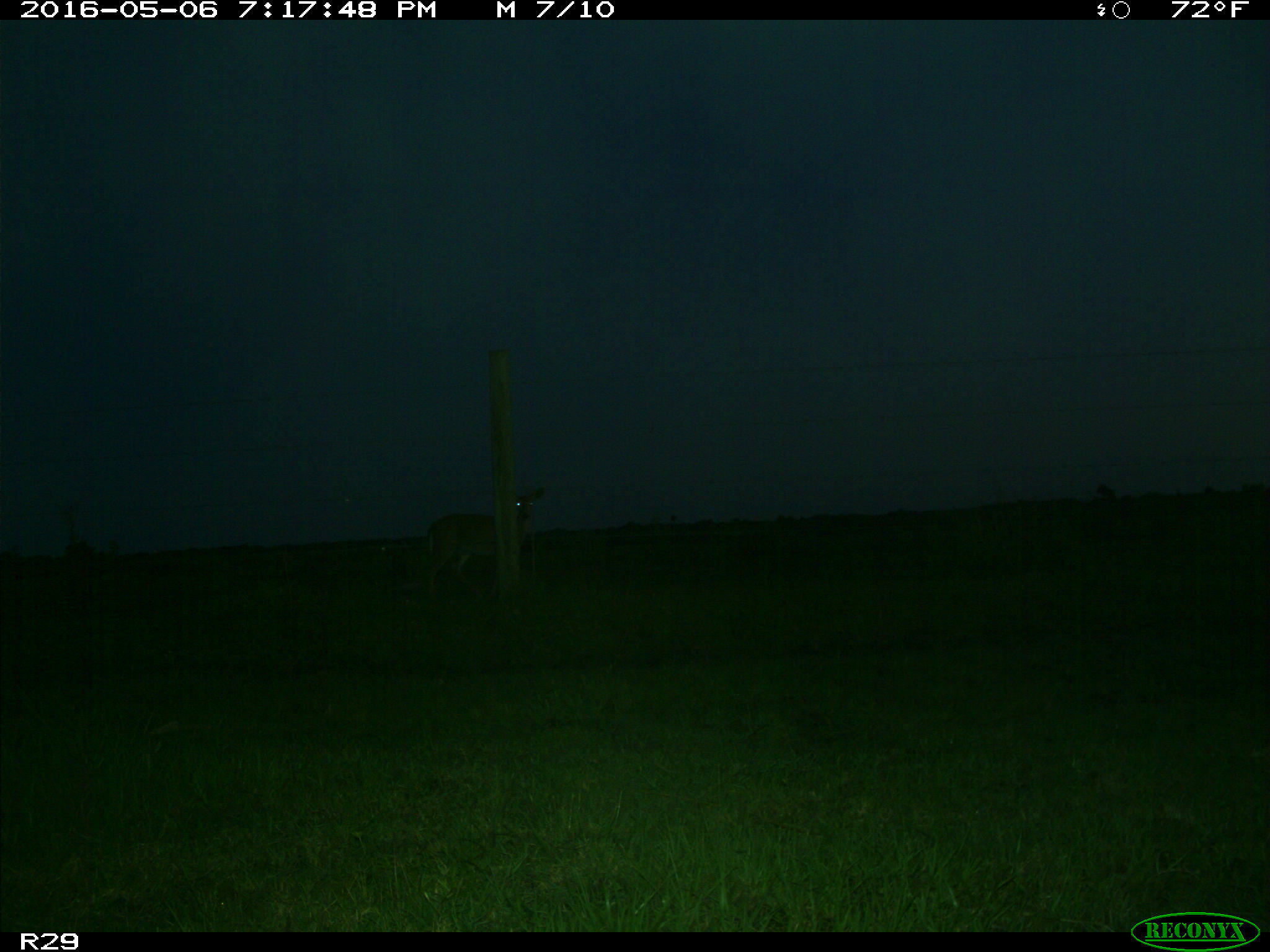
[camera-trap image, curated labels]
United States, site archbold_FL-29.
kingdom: Animalia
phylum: Chordata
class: Mammalia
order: Artiodactyla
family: Cervidae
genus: Odocoileus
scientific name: Odocoileus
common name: deer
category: unidentified deer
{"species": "unidentified deer (deer) (Odocoileus)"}